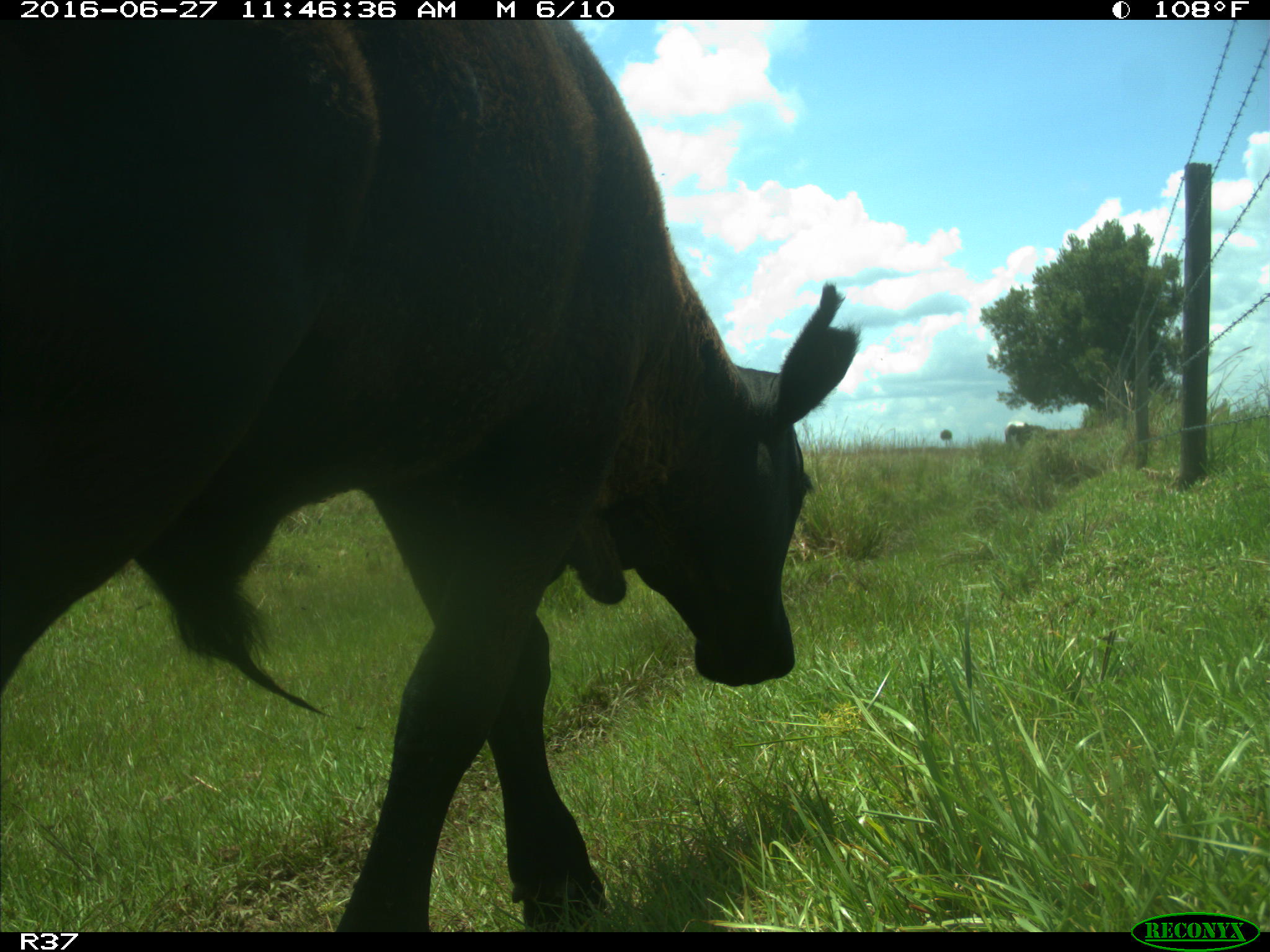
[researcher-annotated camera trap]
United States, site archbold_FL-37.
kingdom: Animalia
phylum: Chordata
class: Mammalia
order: Artiodactyla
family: Bovidae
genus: Bos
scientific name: Bos taurus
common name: domestic cow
Bos taurus (domestic cow).